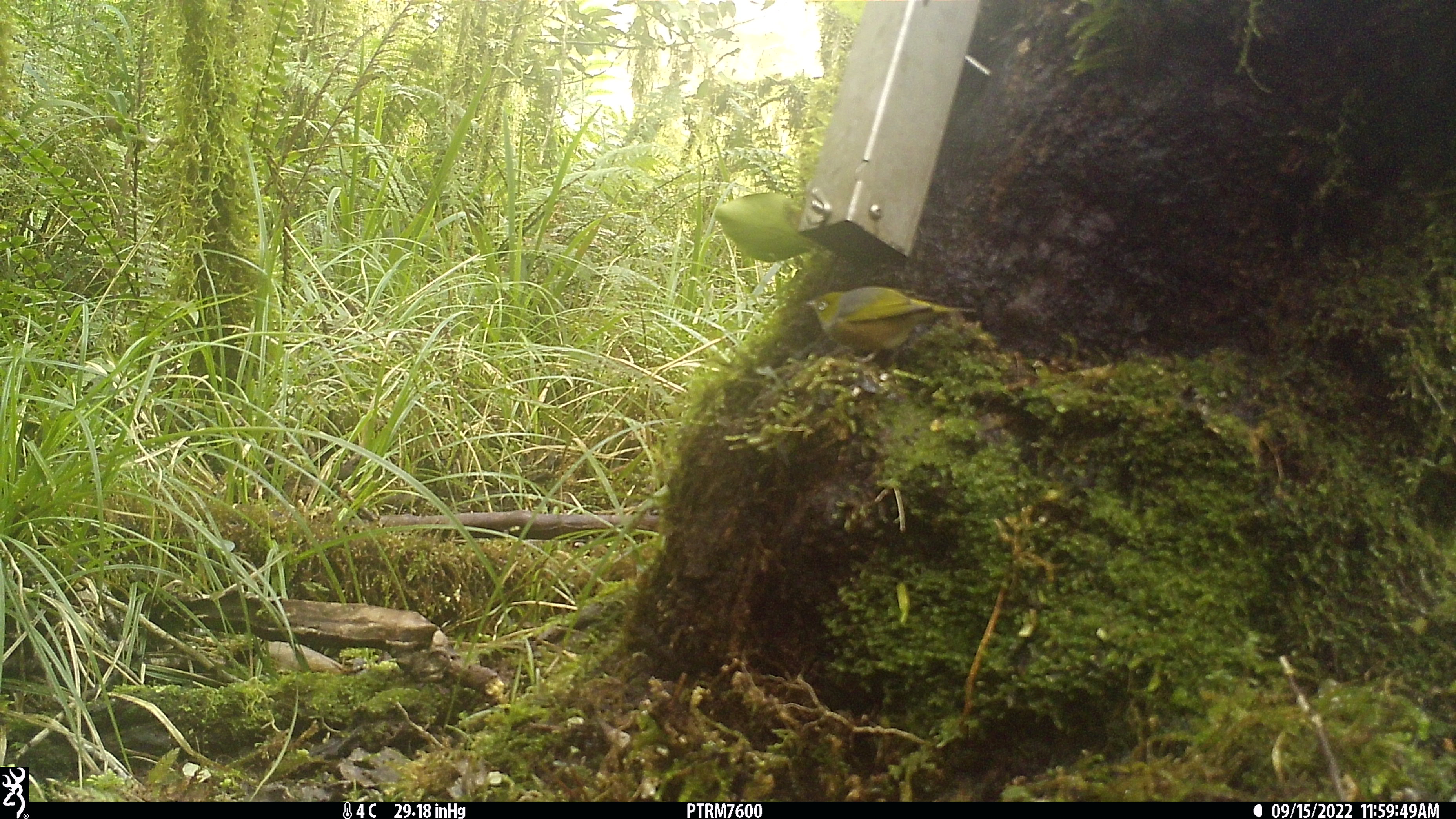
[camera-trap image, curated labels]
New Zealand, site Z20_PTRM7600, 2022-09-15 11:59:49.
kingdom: Animalia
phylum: Chordata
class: Aves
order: Passeriformes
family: Zosteropidae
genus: Zosterops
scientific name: Zosterops lateralis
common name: silvereye